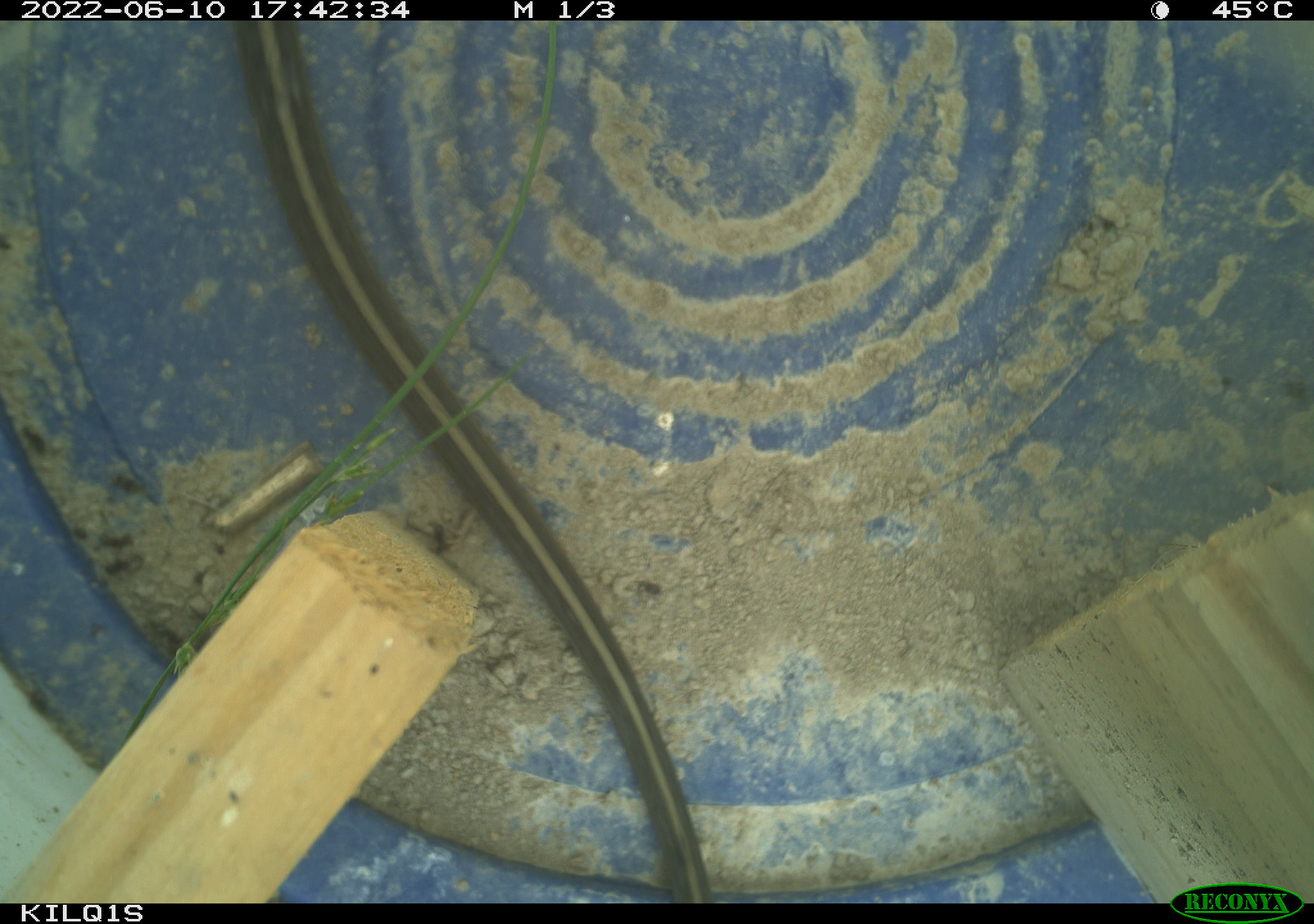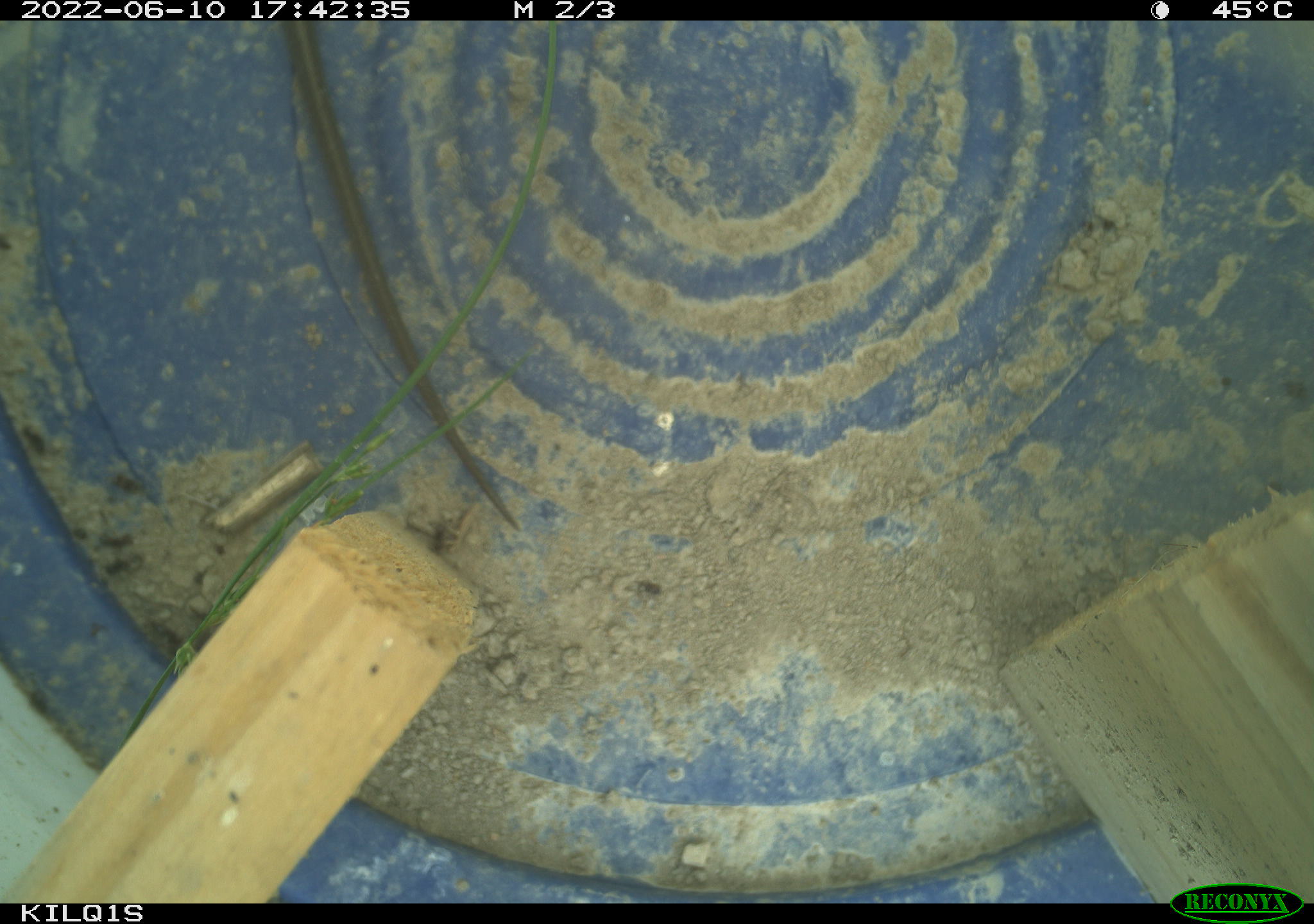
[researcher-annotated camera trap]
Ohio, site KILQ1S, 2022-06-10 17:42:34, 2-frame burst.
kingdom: Animalia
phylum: Chordata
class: Reptilia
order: Squamata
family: Colubridae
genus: Thamnophis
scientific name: Thamnophis sirtalis sirtalis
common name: eastern gartersnake